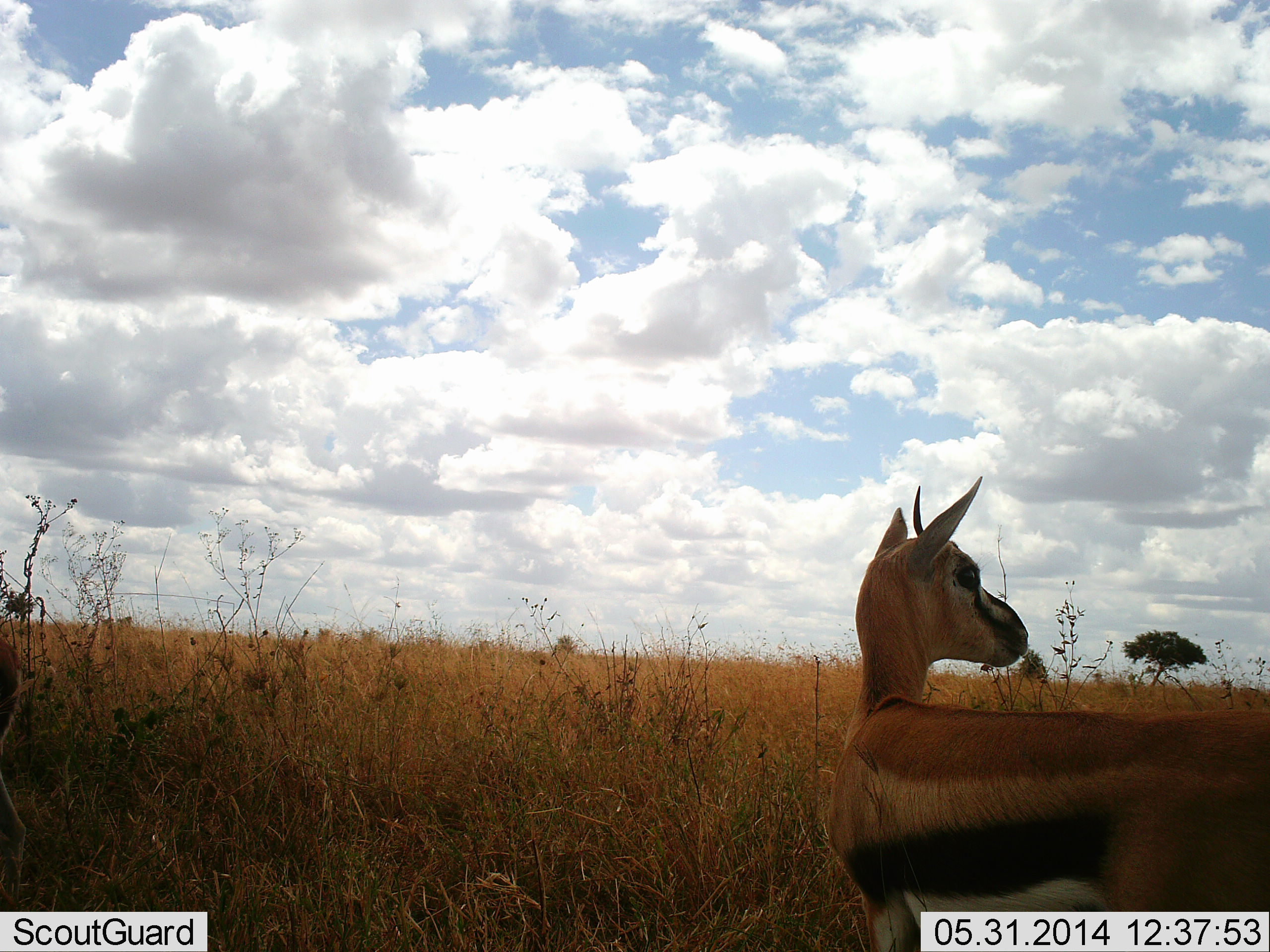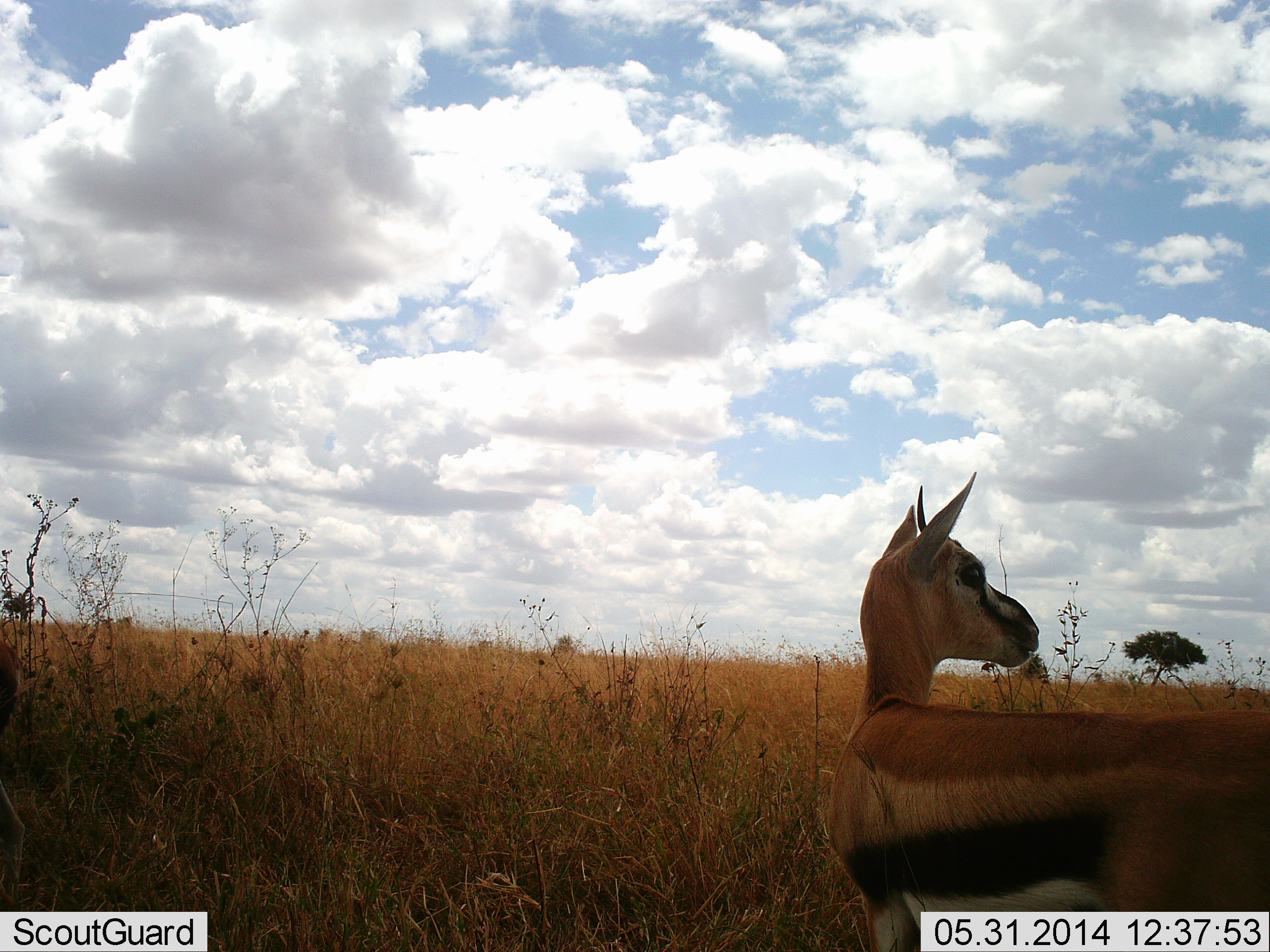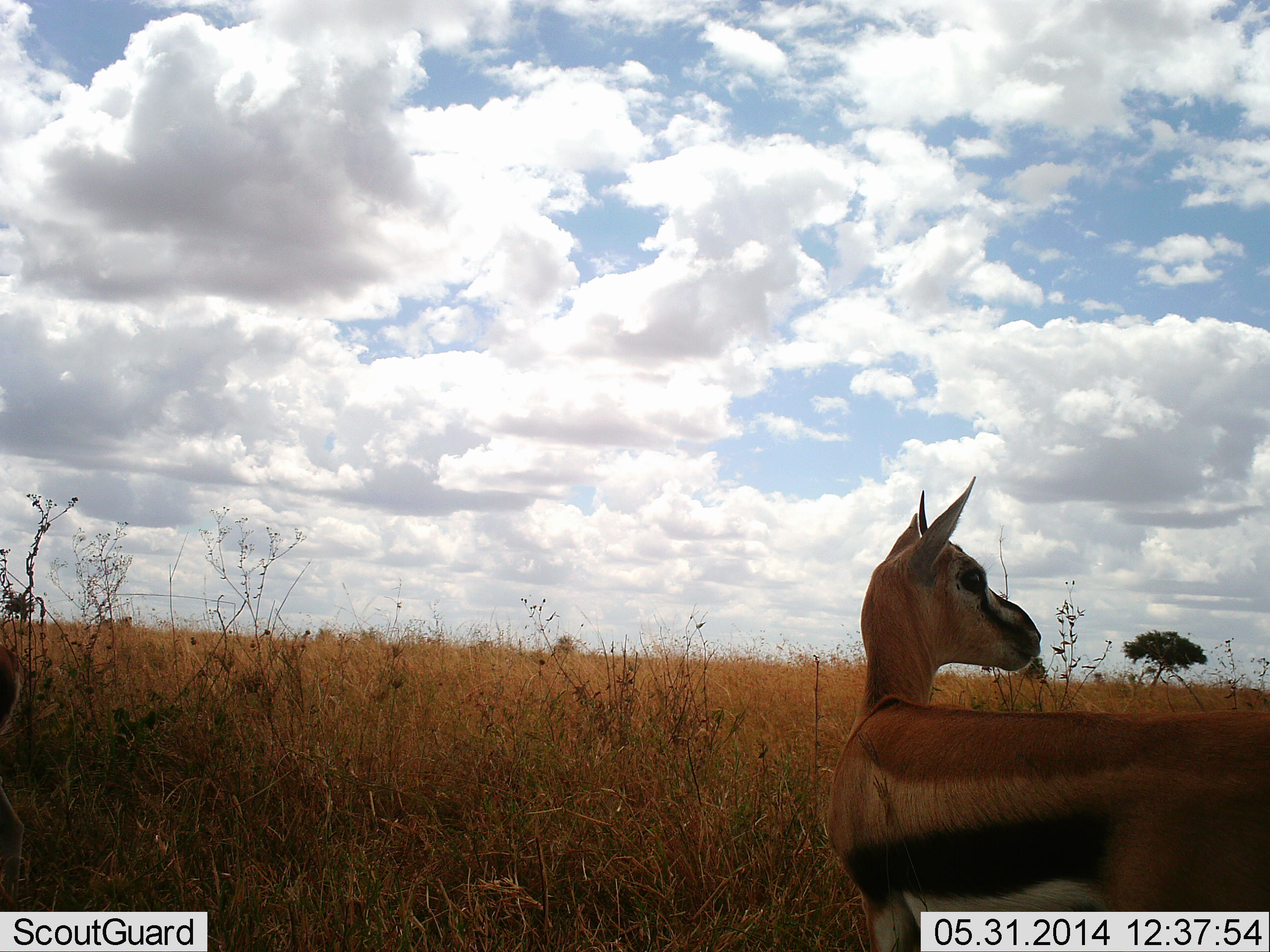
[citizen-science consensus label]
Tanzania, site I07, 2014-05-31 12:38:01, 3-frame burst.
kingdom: Animalia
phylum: Chordata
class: Mammalia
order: Artiodactyla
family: Bovidae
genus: Eudorcas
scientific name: Eudorcas thomsonii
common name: thomson's gazelle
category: gazellethomsons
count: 1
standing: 100%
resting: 0%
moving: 0%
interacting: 0%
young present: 10%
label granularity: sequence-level